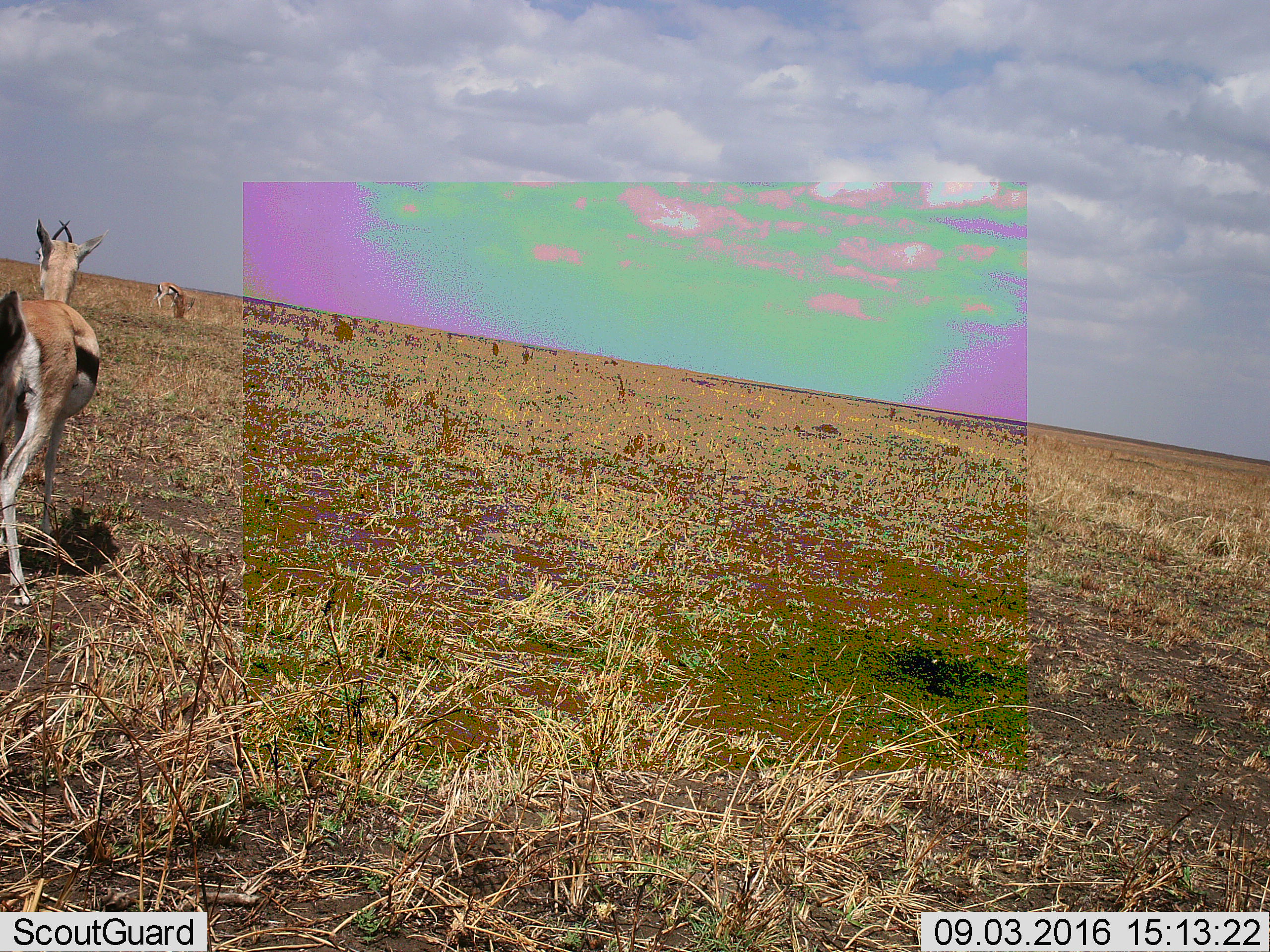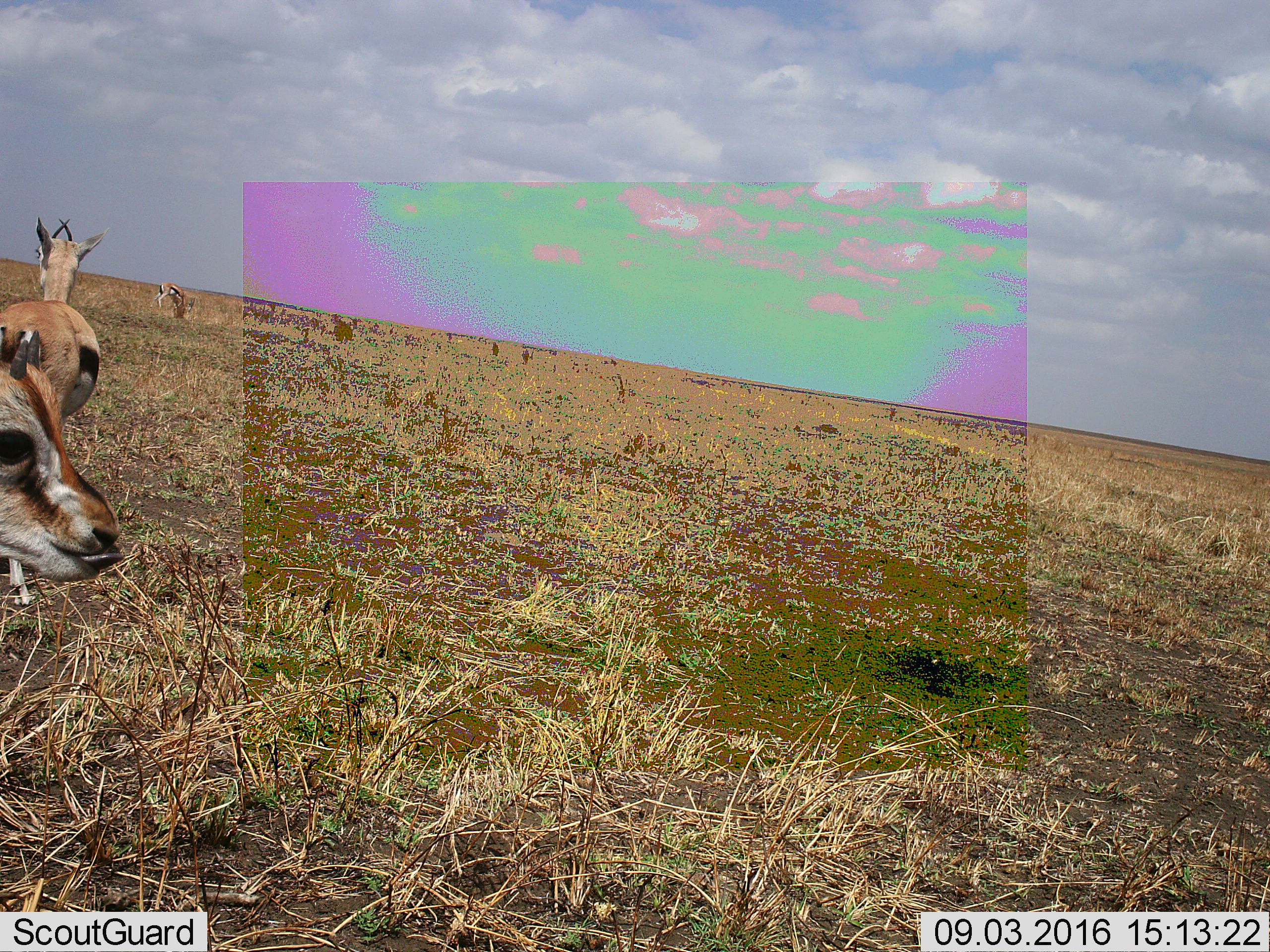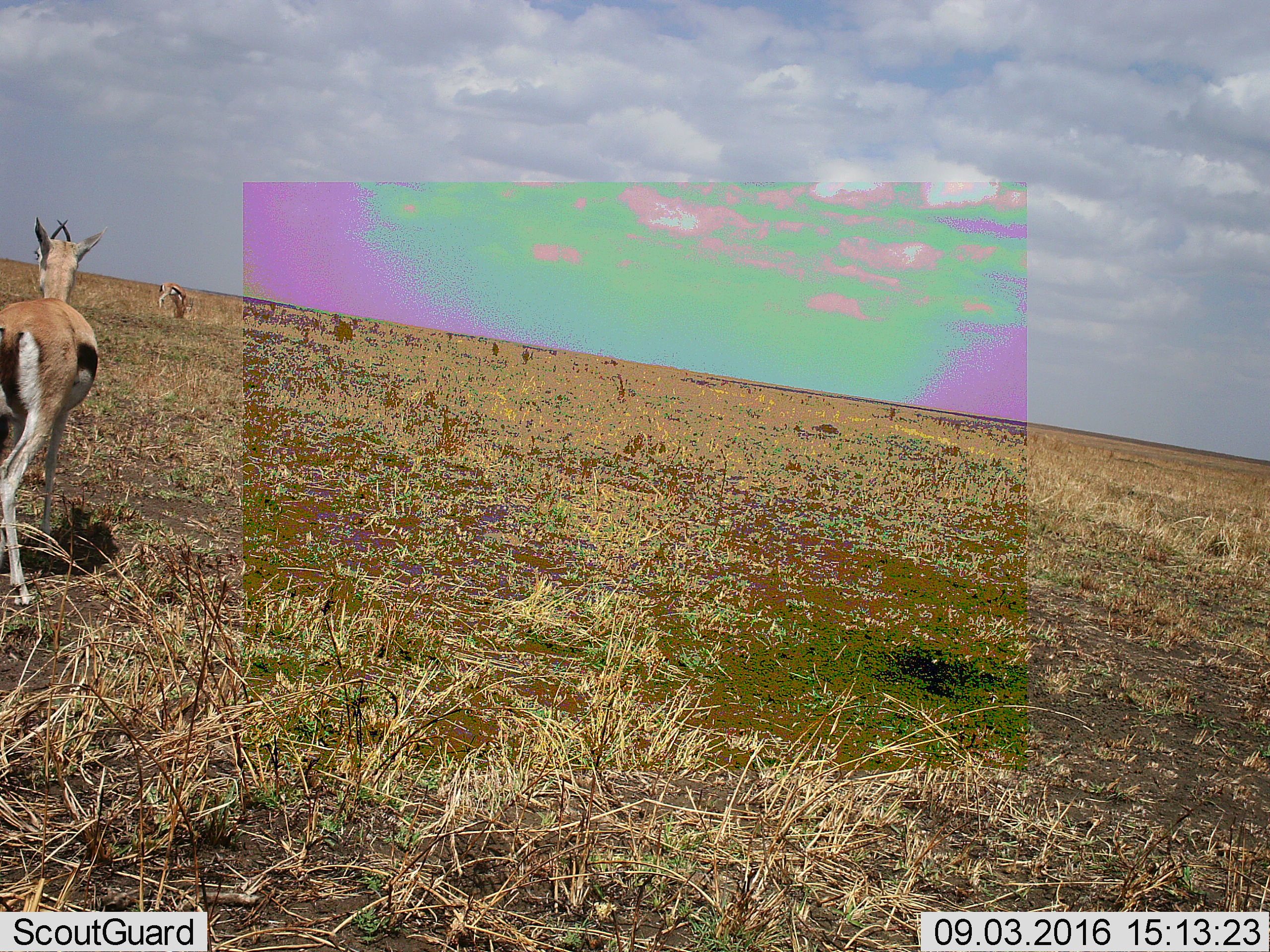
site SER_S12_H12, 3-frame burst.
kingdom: Animalia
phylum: Chordata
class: Mammalia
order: Artiodactyla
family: Bovidae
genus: Eudorcas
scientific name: Eudorcas thomsonii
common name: thomson's gazelle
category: gazellethomsons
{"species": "gazellethomsons (thomson's gazelle) (Eudorcas thomsonii)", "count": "3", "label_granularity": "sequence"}